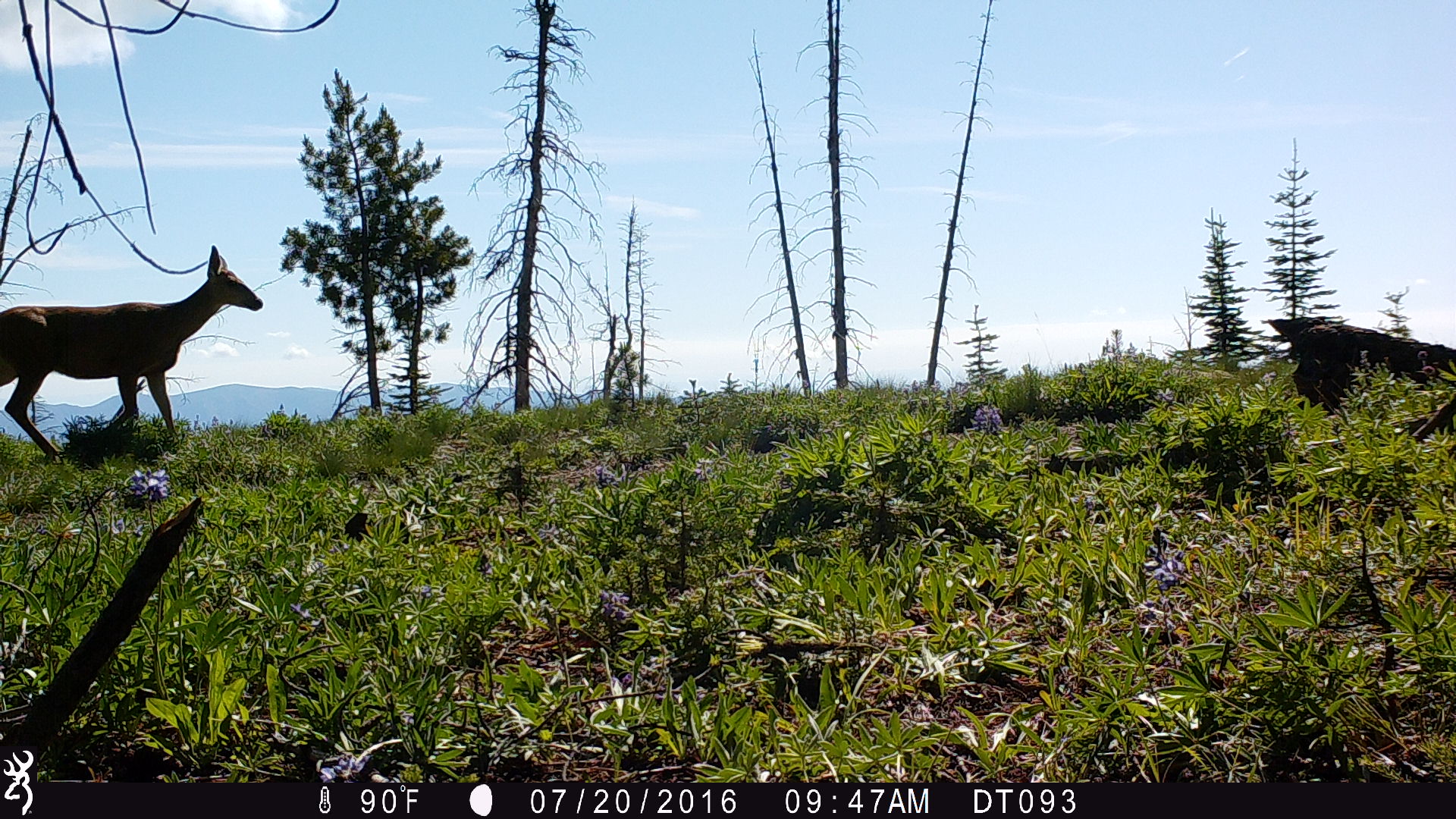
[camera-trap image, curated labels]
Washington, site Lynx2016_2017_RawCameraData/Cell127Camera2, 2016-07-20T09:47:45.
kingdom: Animalia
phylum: Chordata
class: Mammalia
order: Artiodactyla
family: Cervidae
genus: Odocoileus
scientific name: Odocoileus hemionus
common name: mule deer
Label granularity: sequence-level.